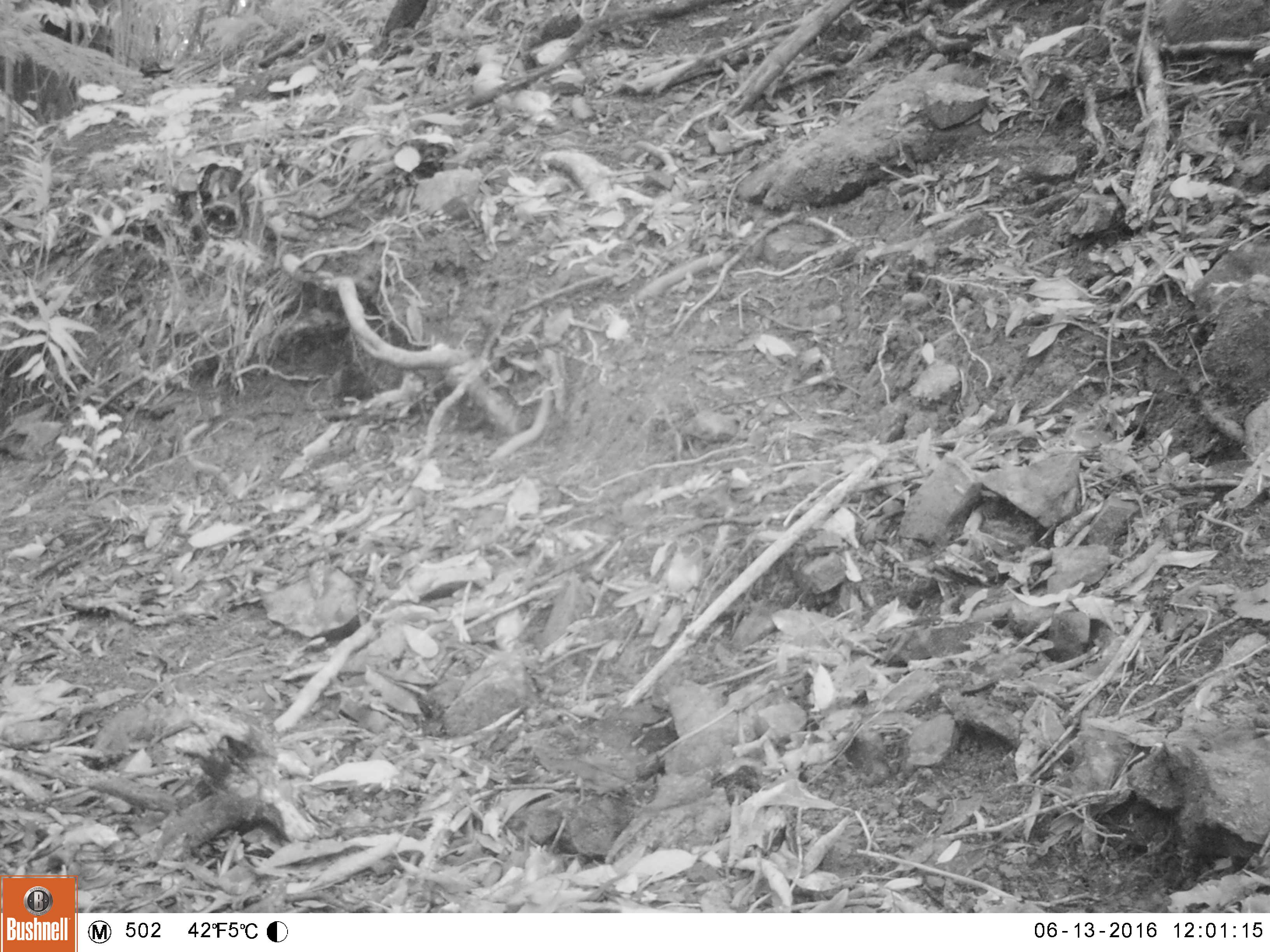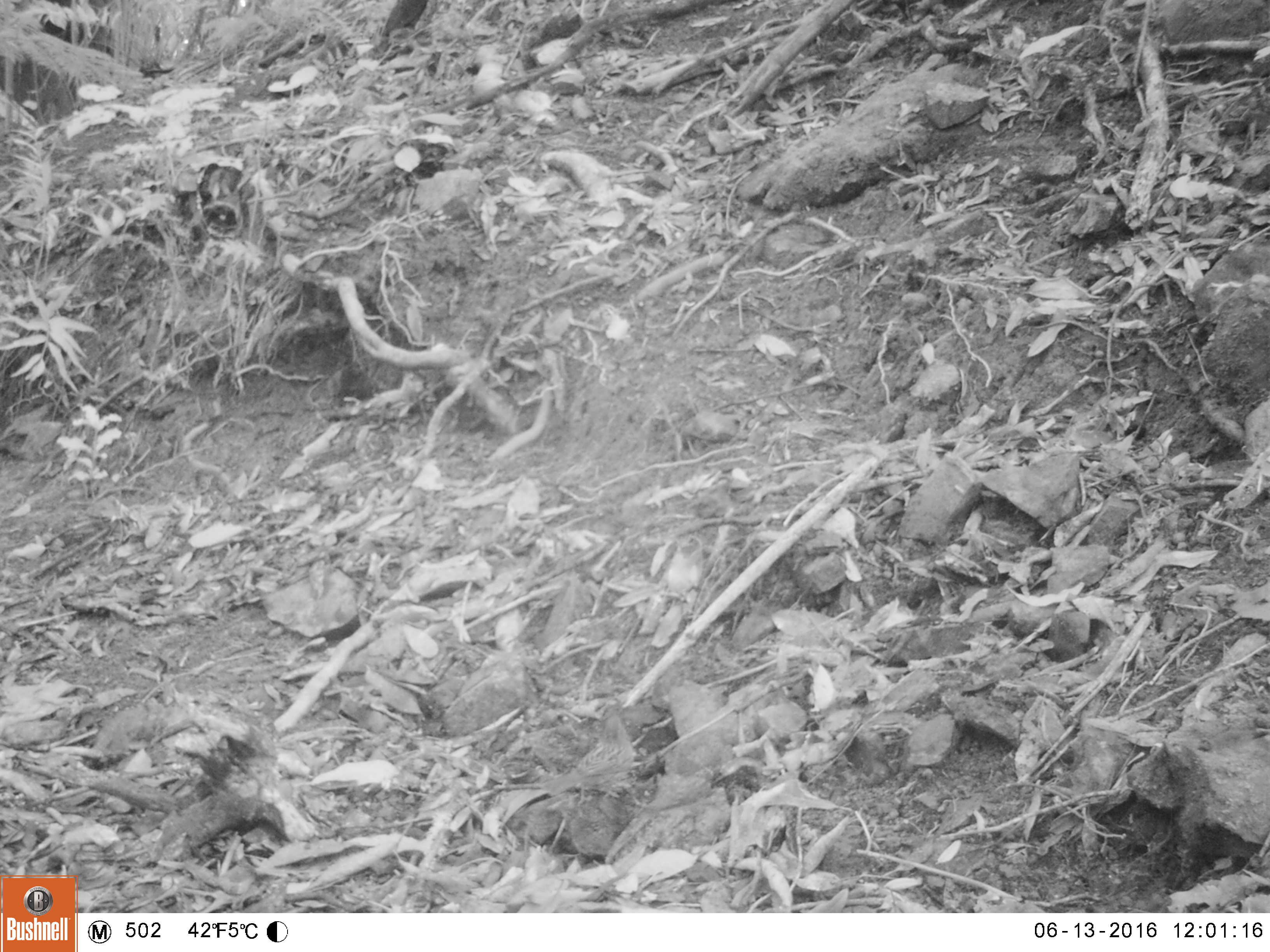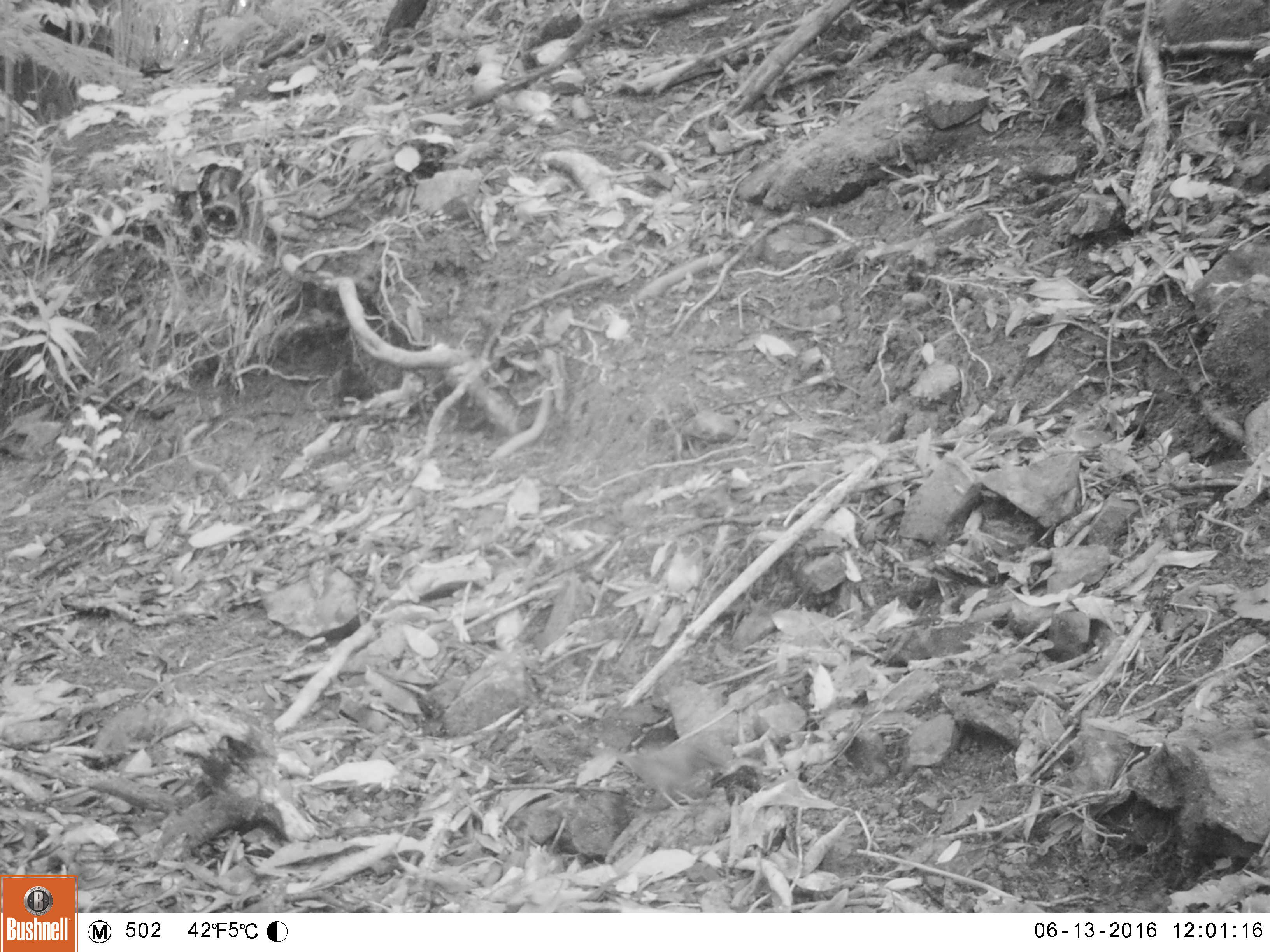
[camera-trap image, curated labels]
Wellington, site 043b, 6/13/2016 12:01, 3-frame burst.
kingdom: Animalia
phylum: Chordata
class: Aves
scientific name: Aves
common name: bird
Bird (Aves).